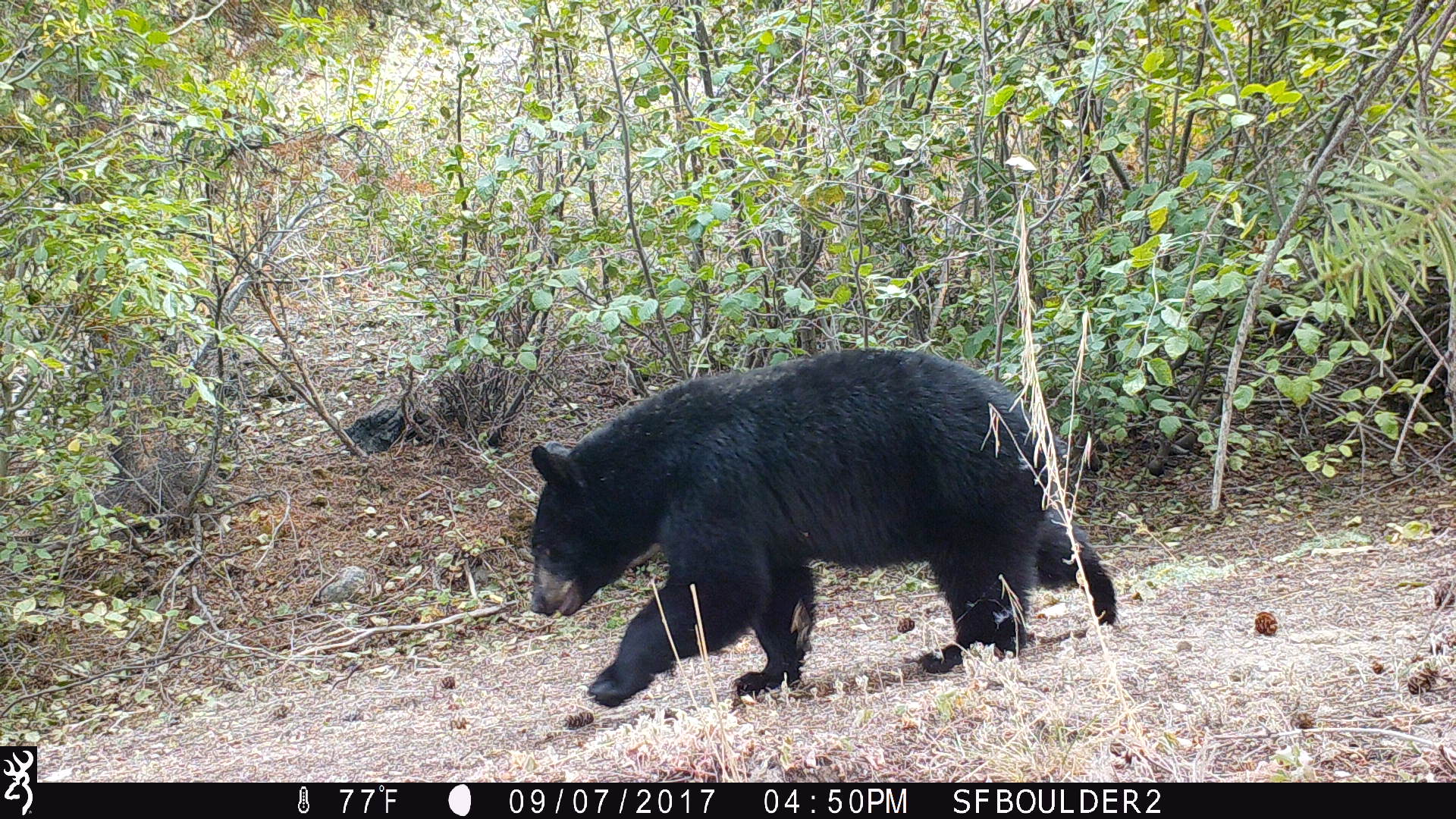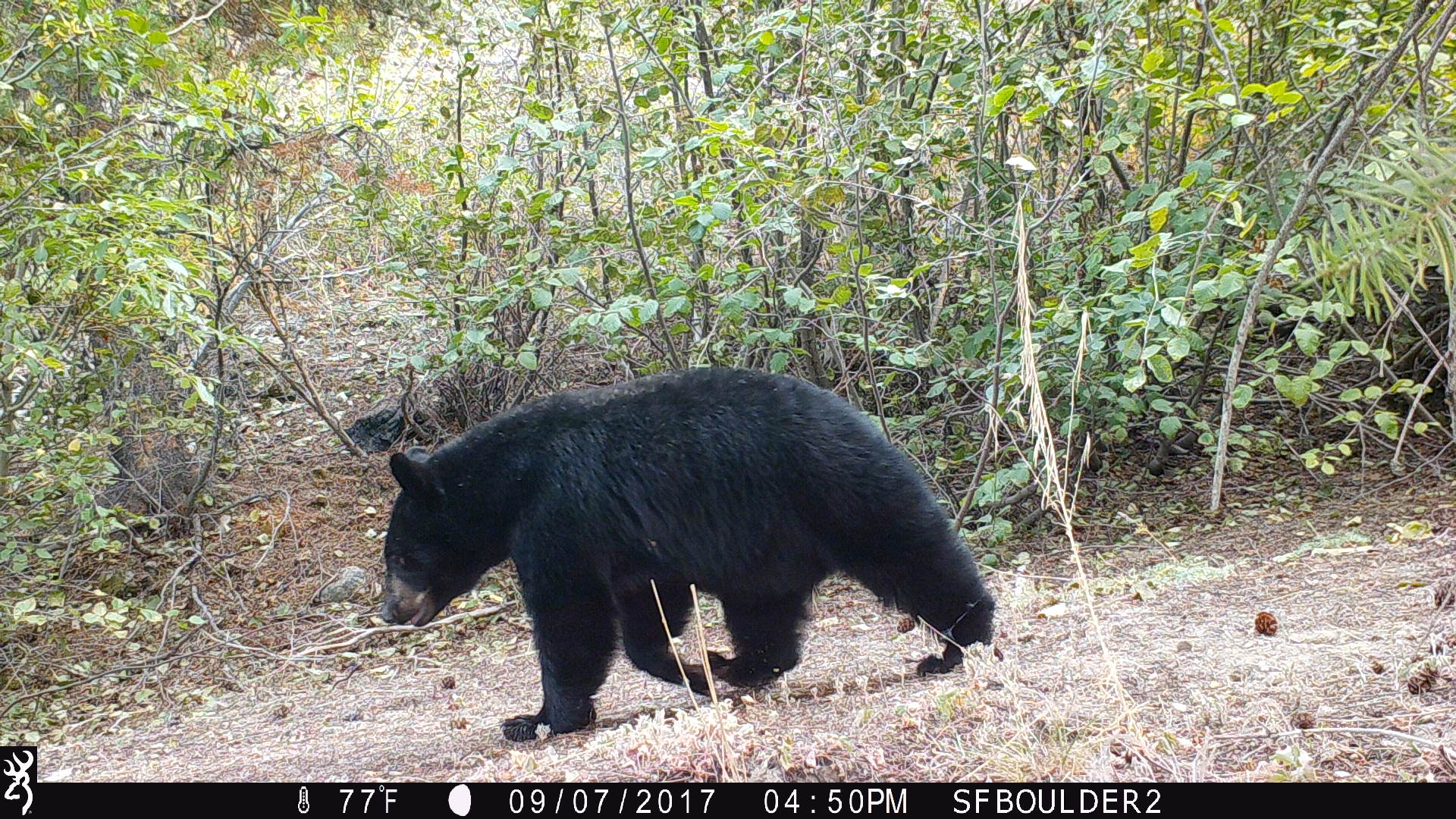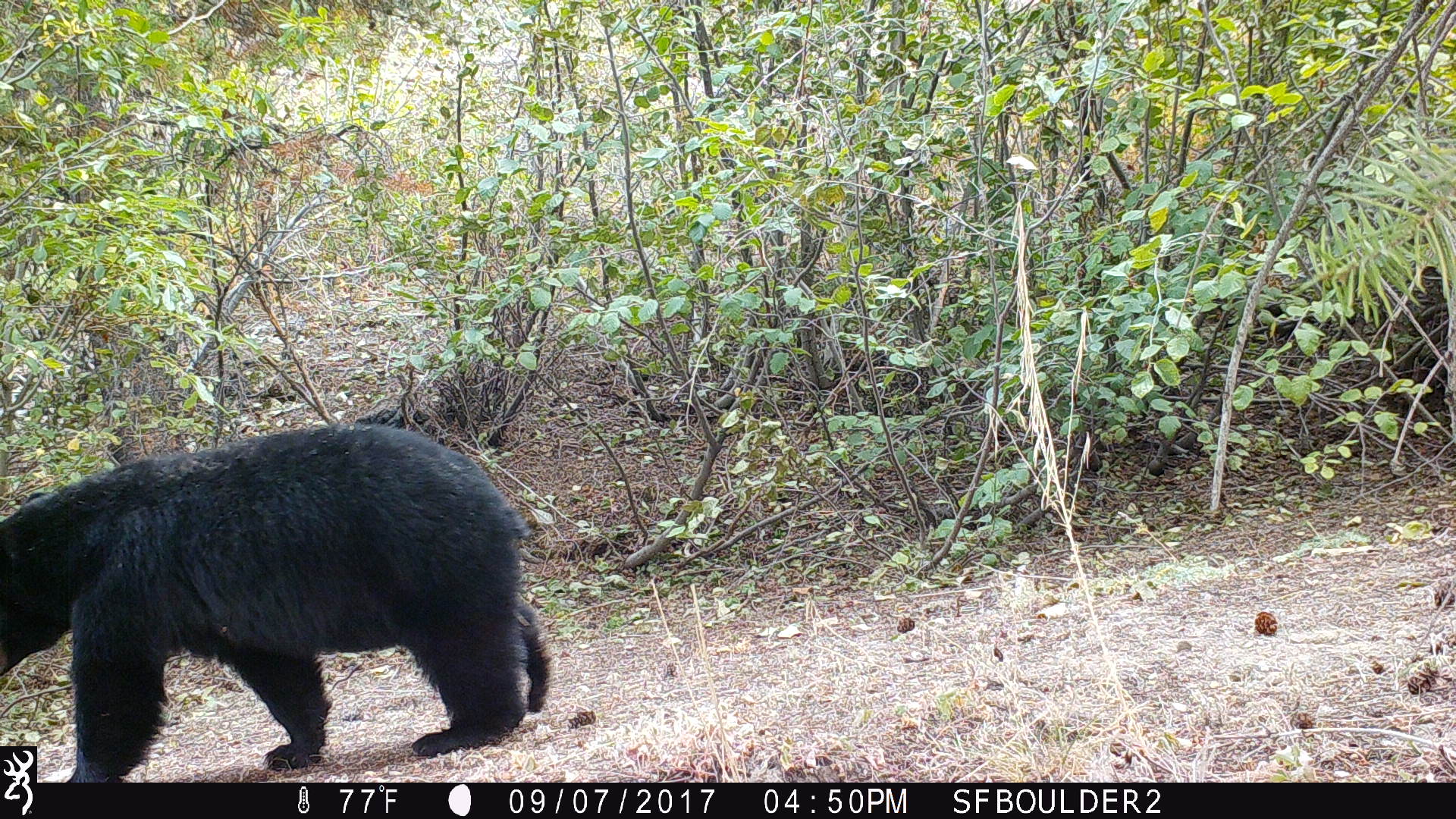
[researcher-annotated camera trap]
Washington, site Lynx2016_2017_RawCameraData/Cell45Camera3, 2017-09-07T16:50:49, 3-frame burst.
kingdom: Animalia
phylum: Chordata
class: Mammalia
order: Carnivora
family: Ursidae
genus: Ursus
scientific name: Ursus americanus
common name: american black bear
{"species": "Ursus americanus (american black bear)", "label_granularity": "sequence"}